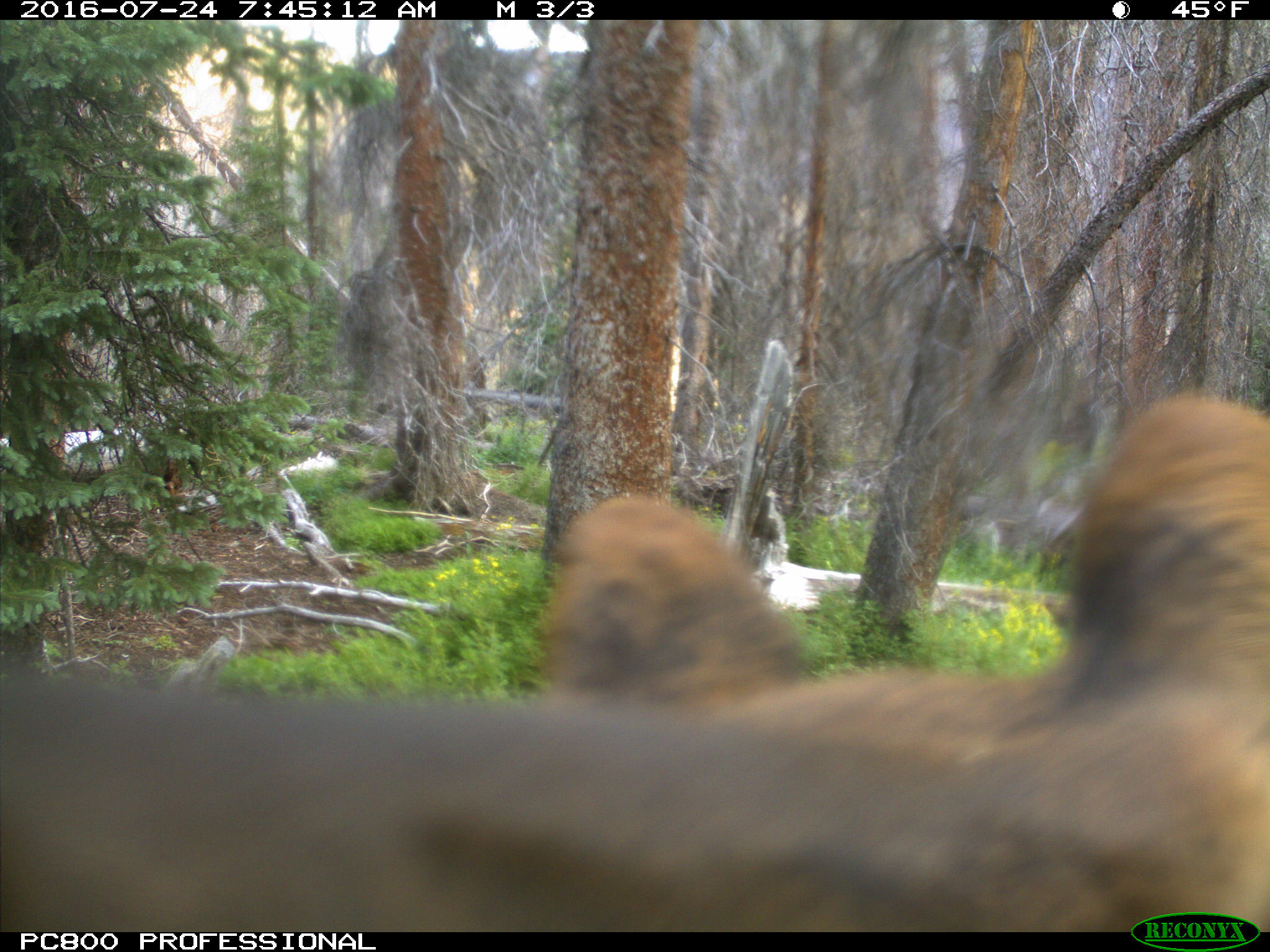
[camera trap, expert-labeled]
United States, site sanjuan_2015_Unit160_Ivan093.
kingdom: Animalia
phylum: Chordata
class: Mammalia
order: Artiodactyla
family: Cervidae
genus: Cervus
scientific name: Cervus elaphus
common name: red deer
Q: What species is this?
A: Cervus elaphus (red deer).